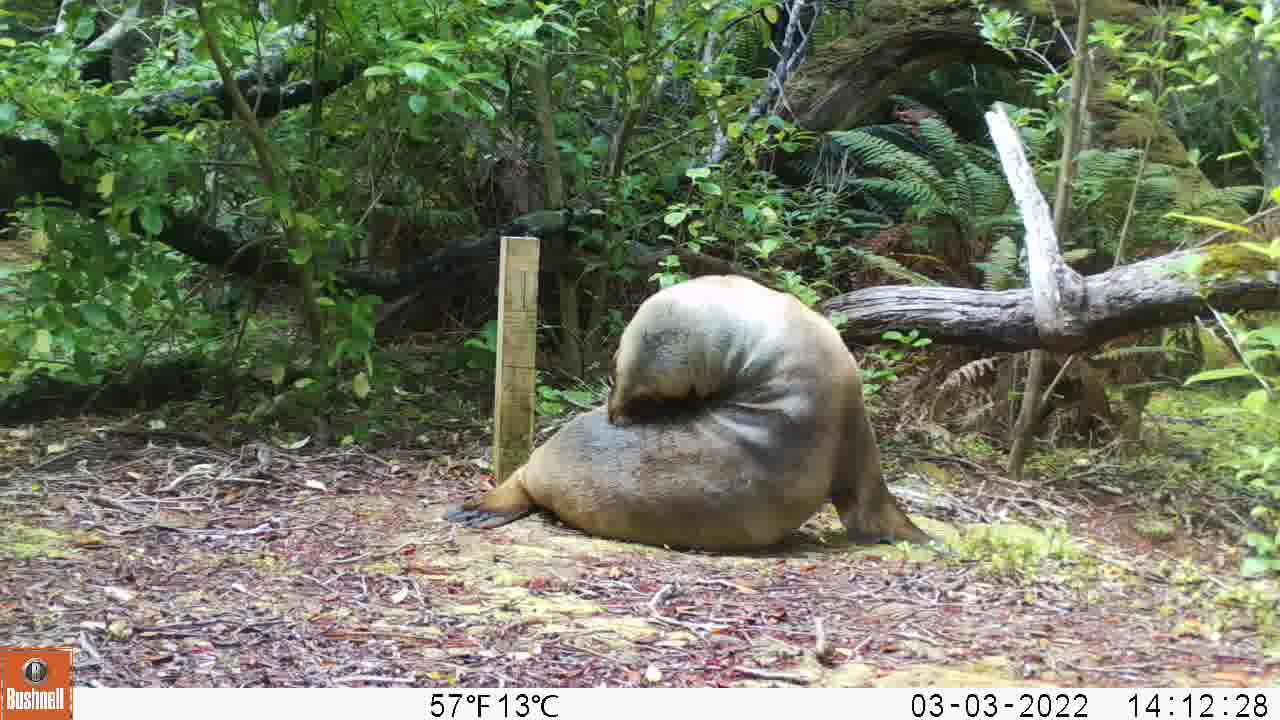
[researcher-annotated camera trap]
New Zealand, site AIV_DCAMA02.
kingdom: Animalia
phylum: Chordata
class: Mammalia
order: Carnivora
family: Otariidae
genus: Phocarctos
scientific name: Phocarctos hookeri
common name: new zealand sea lion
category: sealion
Sealion (new zealand sea lion) (Phocarctos hookeri).